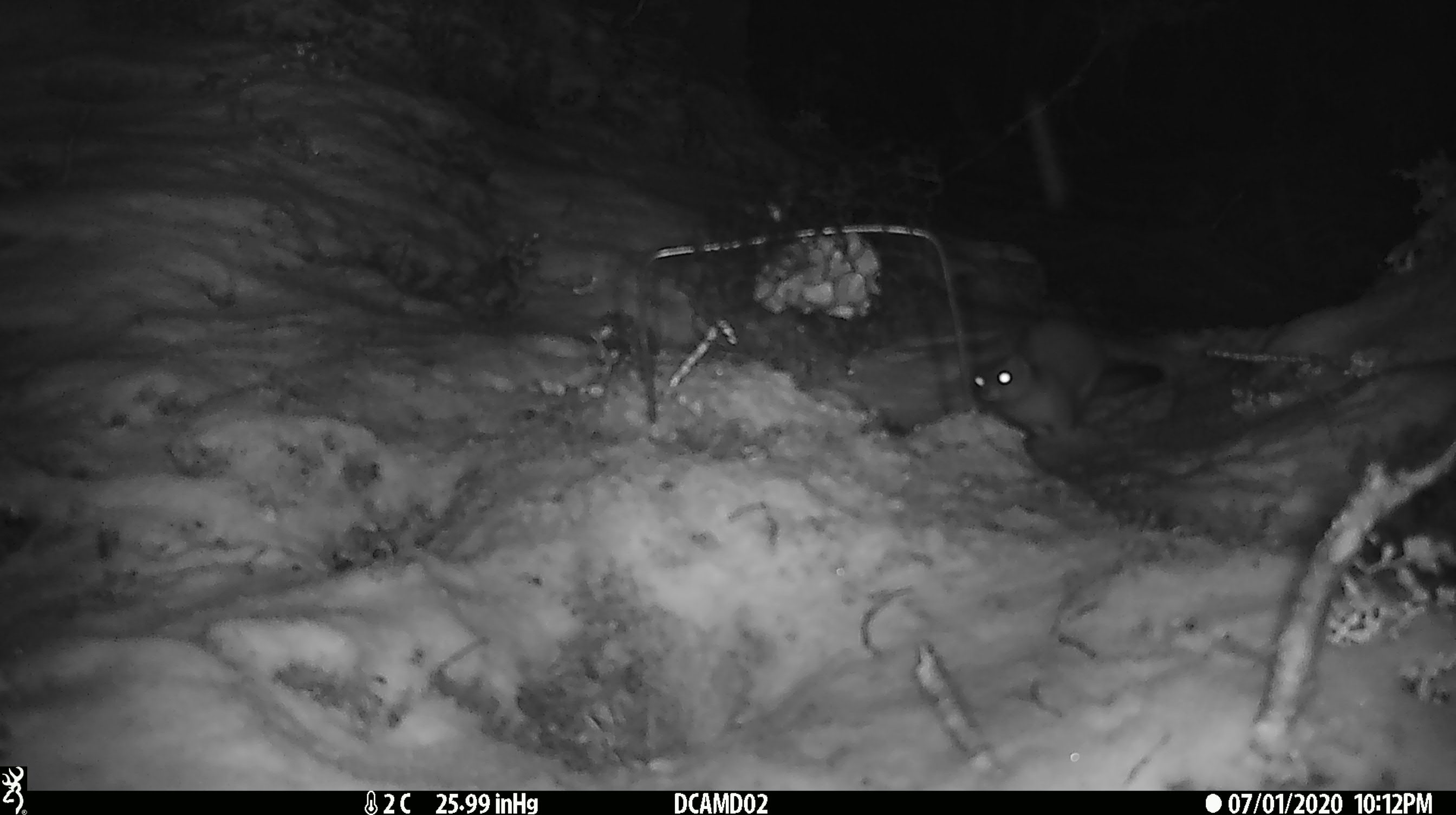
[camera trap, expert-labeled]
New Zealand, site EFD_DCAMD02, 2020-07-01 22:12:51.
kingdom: Animalia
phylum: Chordata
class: Mammalia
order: Carnivora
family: Mustelidae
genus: Mustela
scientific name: Mustela erminea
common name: stoat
Stoat (Mustela erminea).